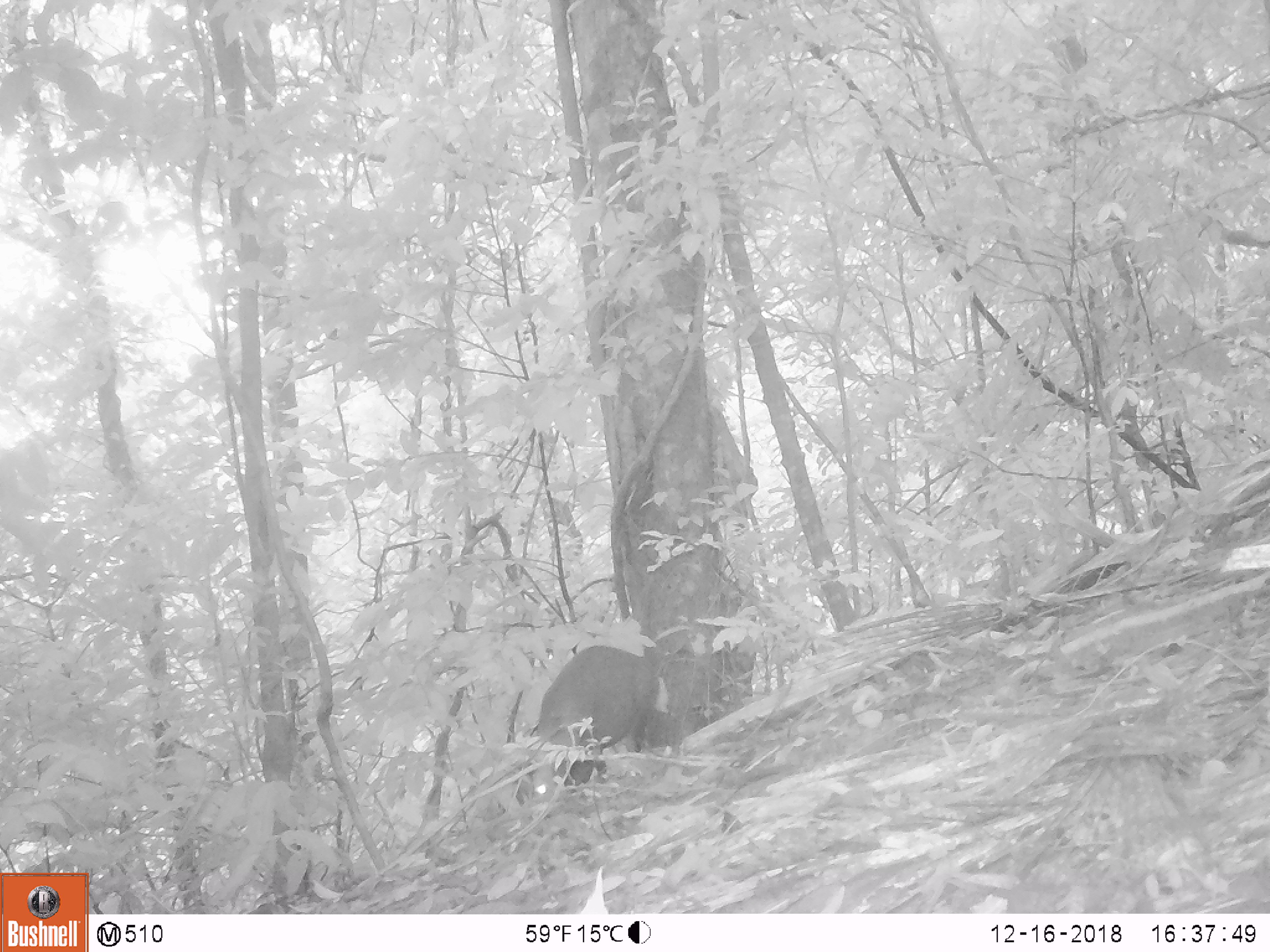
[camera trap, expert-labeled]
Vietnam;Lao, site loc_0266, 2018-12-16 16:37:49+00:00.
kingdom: Animalia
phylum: Chordata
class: Mammalia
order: Artiodactyla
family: Cervidae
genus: Muntiacus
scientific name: Muntiacus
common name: muntjacs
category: unidentified muntjac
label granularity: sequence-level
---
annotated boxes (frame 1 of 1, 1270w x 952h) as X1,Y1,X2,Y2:
unidentified muntjac: 533,644,657,799